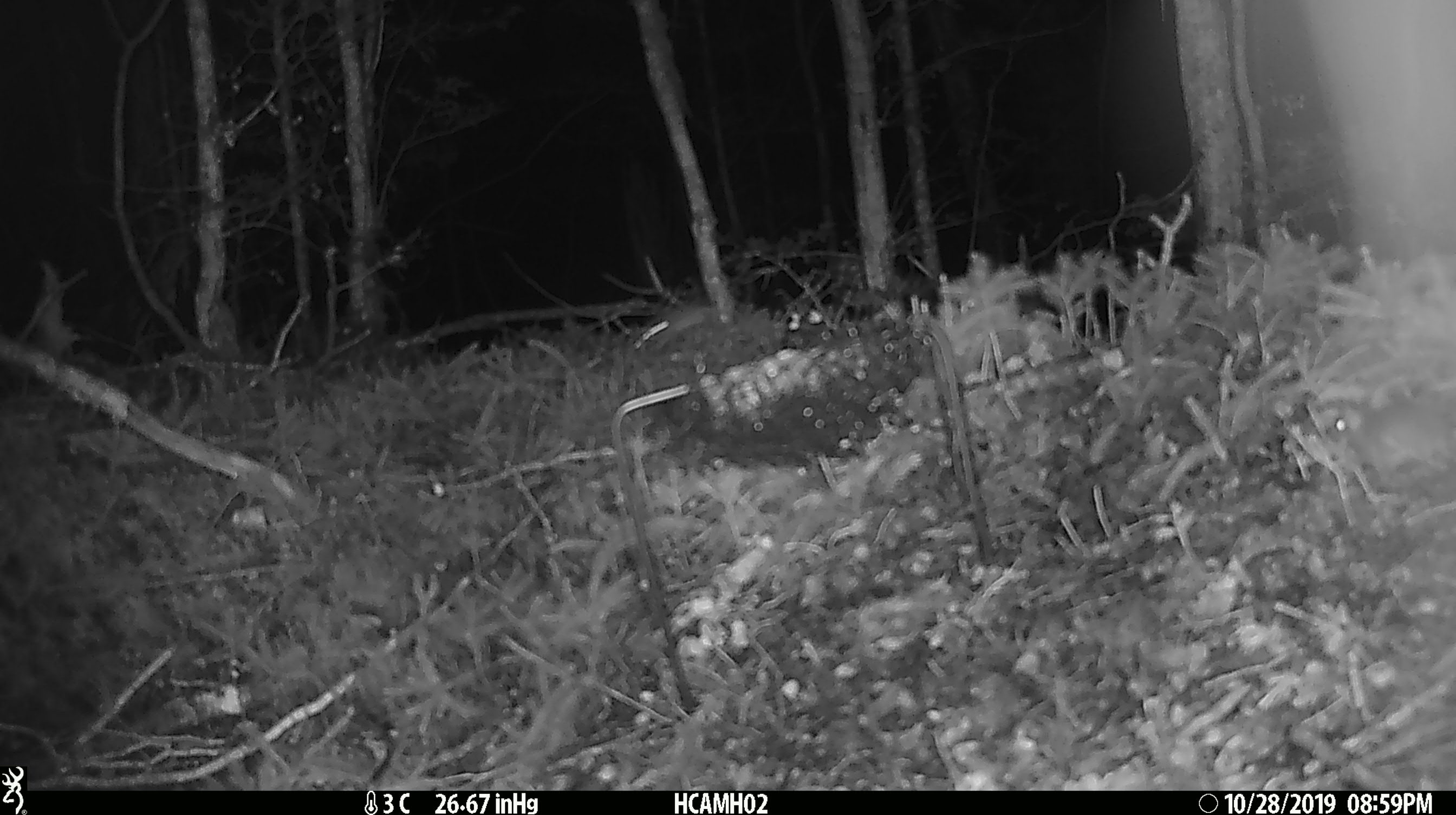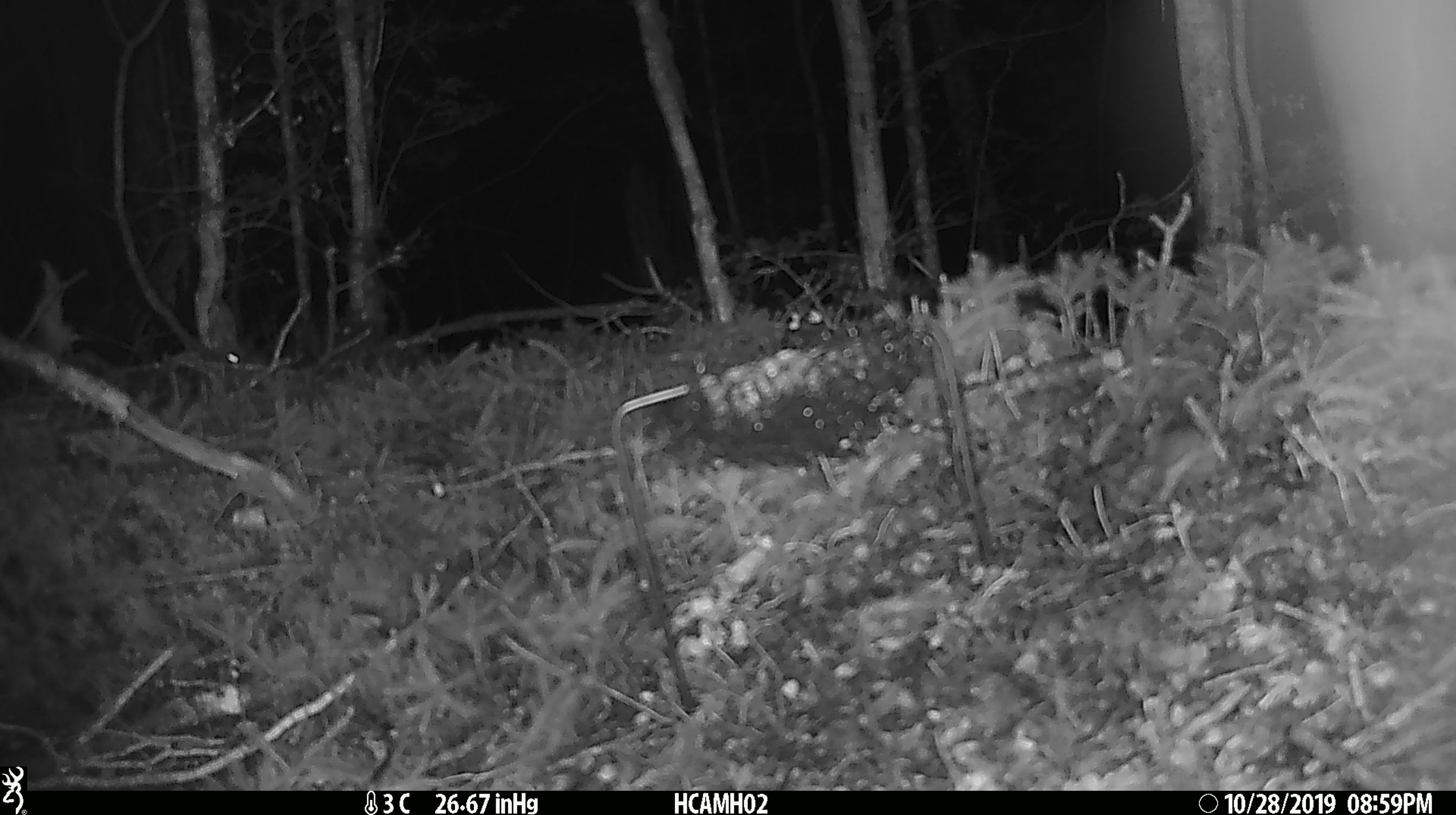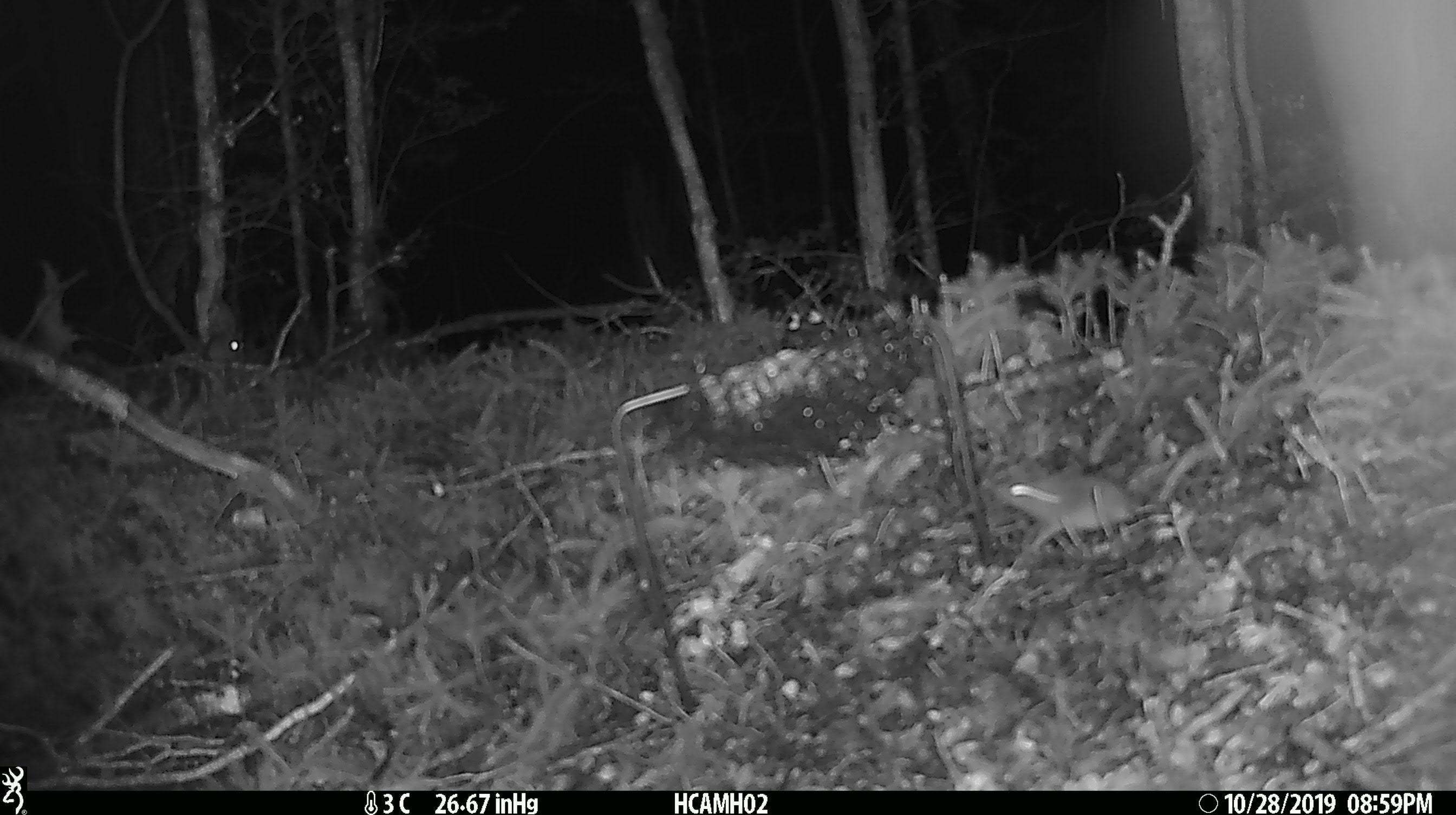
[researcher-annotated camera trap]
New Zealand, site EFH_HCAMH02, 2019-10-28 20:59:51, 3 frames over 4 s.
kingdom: Animalia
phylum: Chordata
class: Mammalia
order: Rodentia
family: Muridae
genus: Mus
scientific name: Mus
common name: mouse